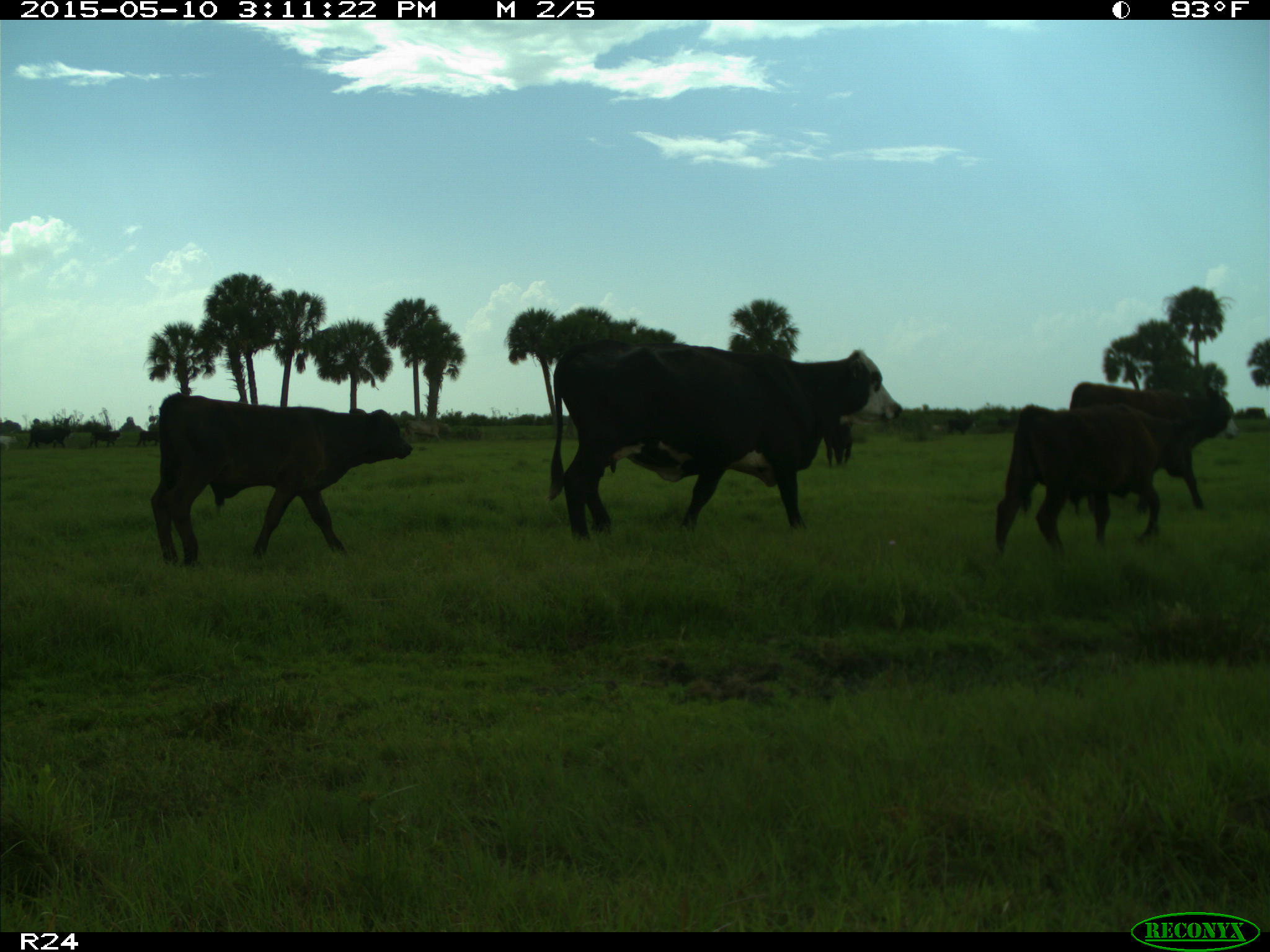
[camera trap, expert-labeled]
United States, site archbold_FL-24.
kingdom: Animalia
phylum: Chordata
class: Mammalia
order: Artiodactyla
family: Bovidae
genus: Bos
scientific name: Bos taurus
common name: domestic cow